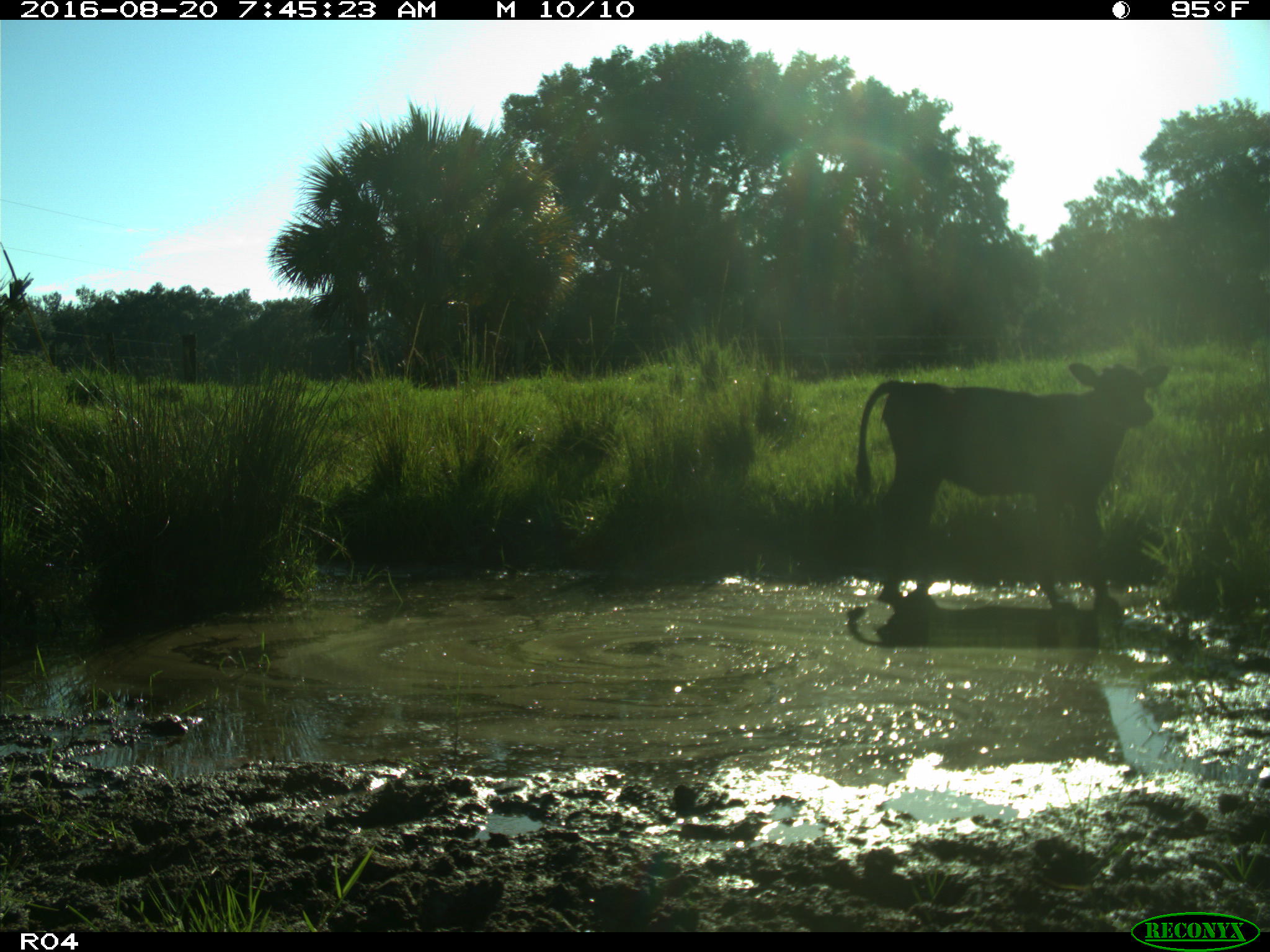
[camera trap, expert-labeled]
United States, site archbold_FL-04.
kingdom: Animalia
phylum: Chordata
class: Mammalia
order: Artiodactyla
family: Bovidae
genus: Bos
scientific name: Bos taurus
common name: domestic cow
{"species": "Bos taurus (domestic cow)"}